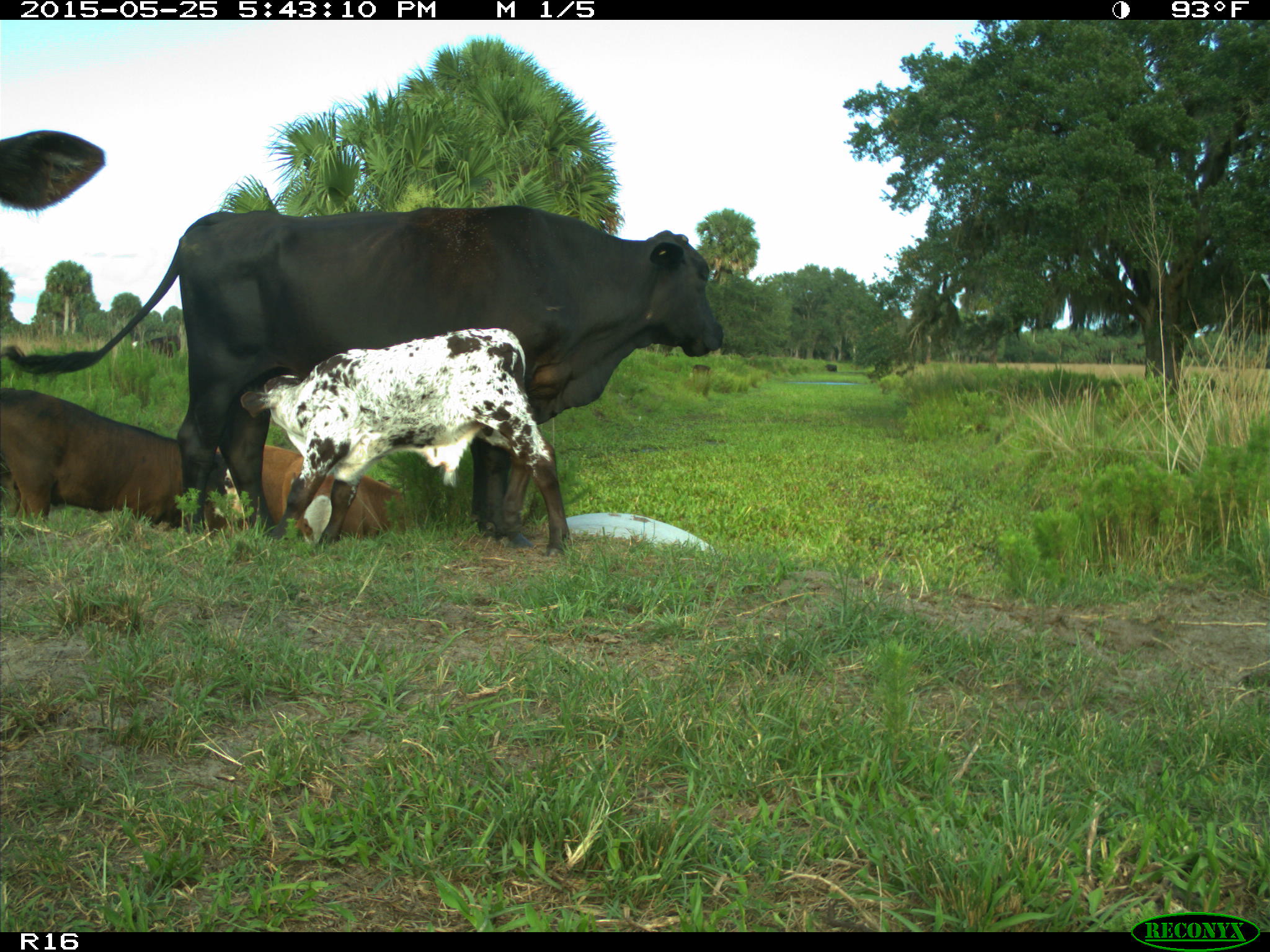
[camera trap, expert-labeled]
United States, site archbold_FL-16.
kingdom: Animalia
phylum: Chordata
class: Mammalia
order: Artiodactyla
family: Bovidae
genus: Bos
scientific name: Bos taurus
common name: domestic cow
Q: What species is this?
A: Bos taurus (domestic cow).